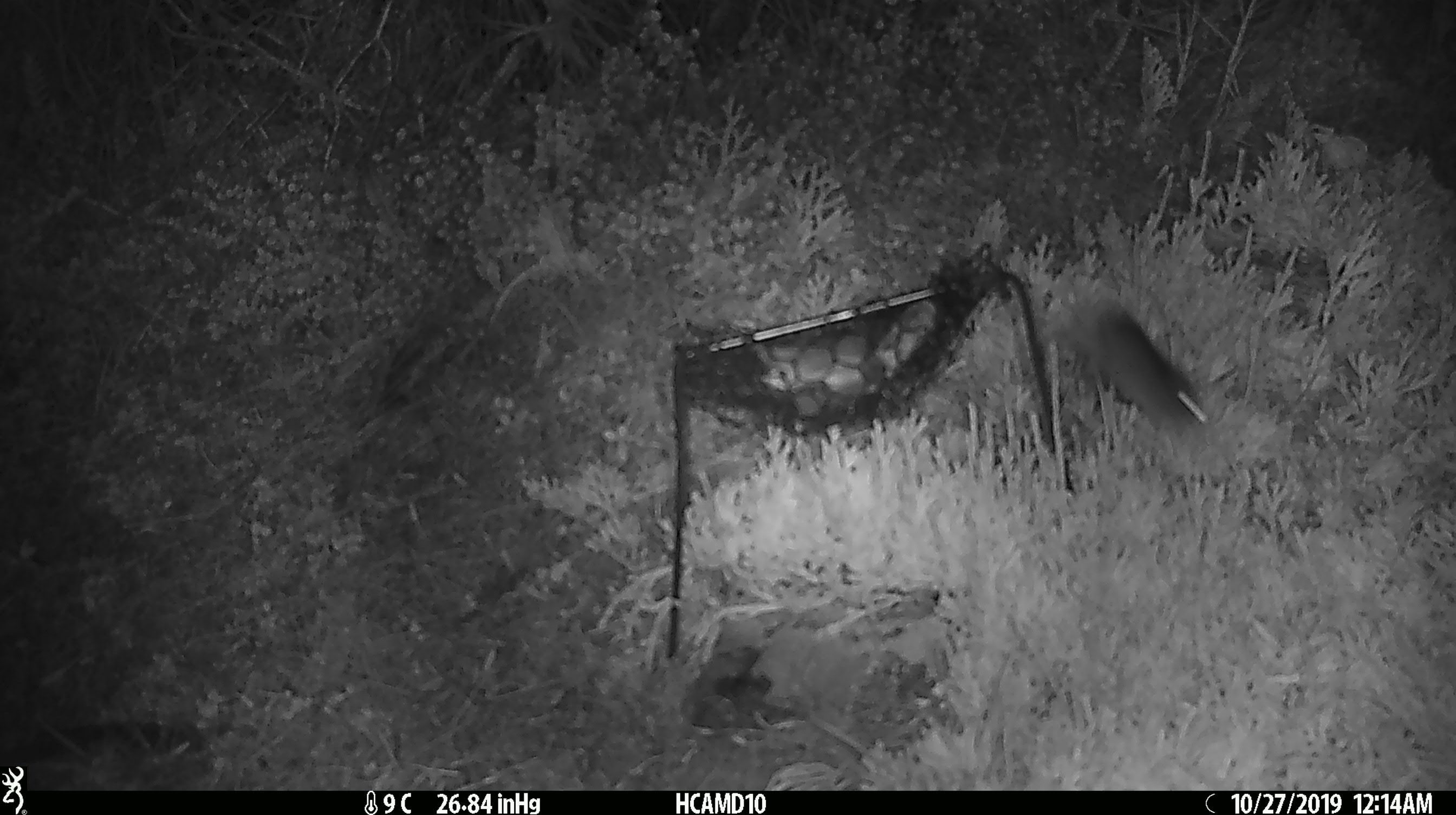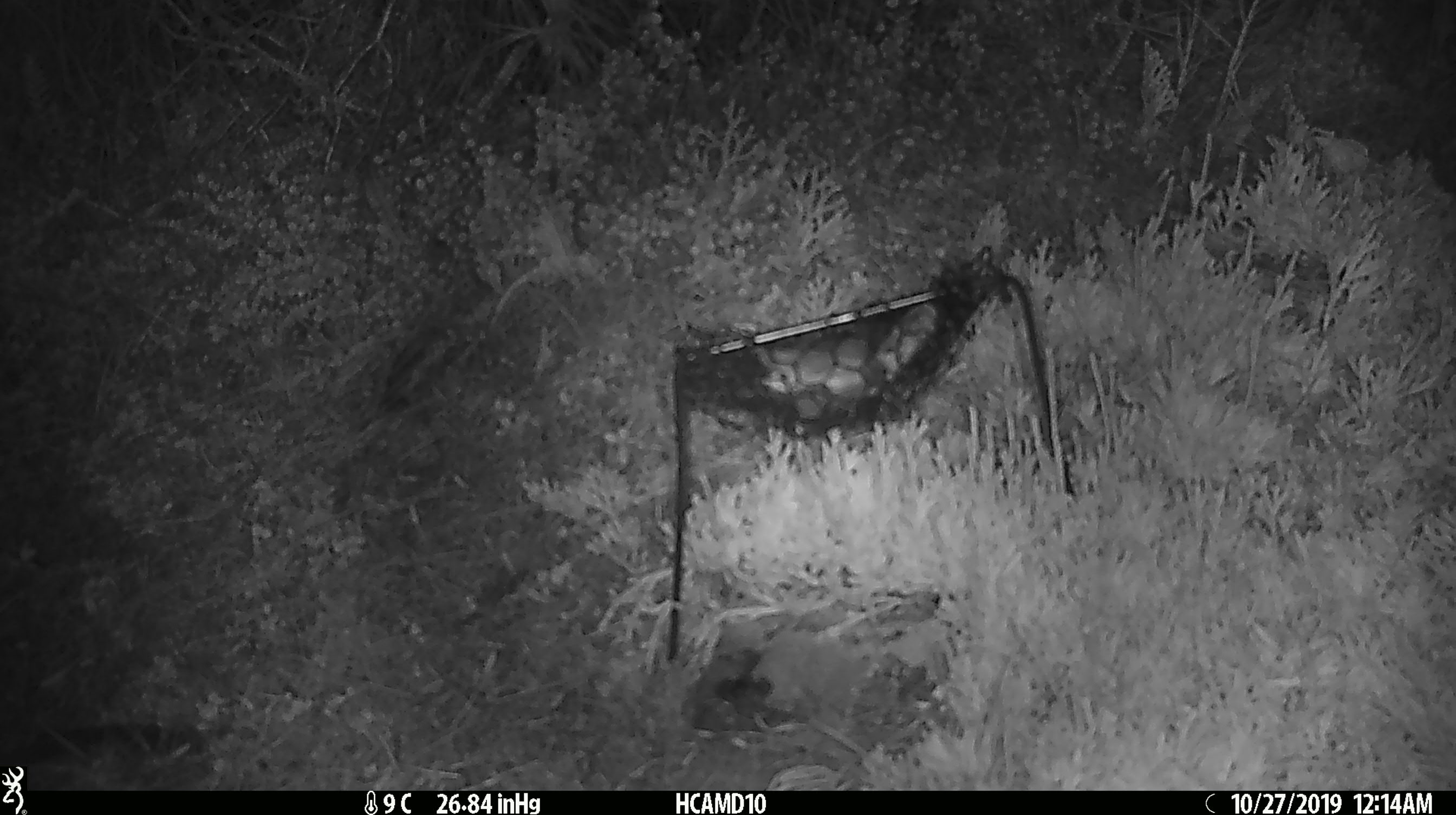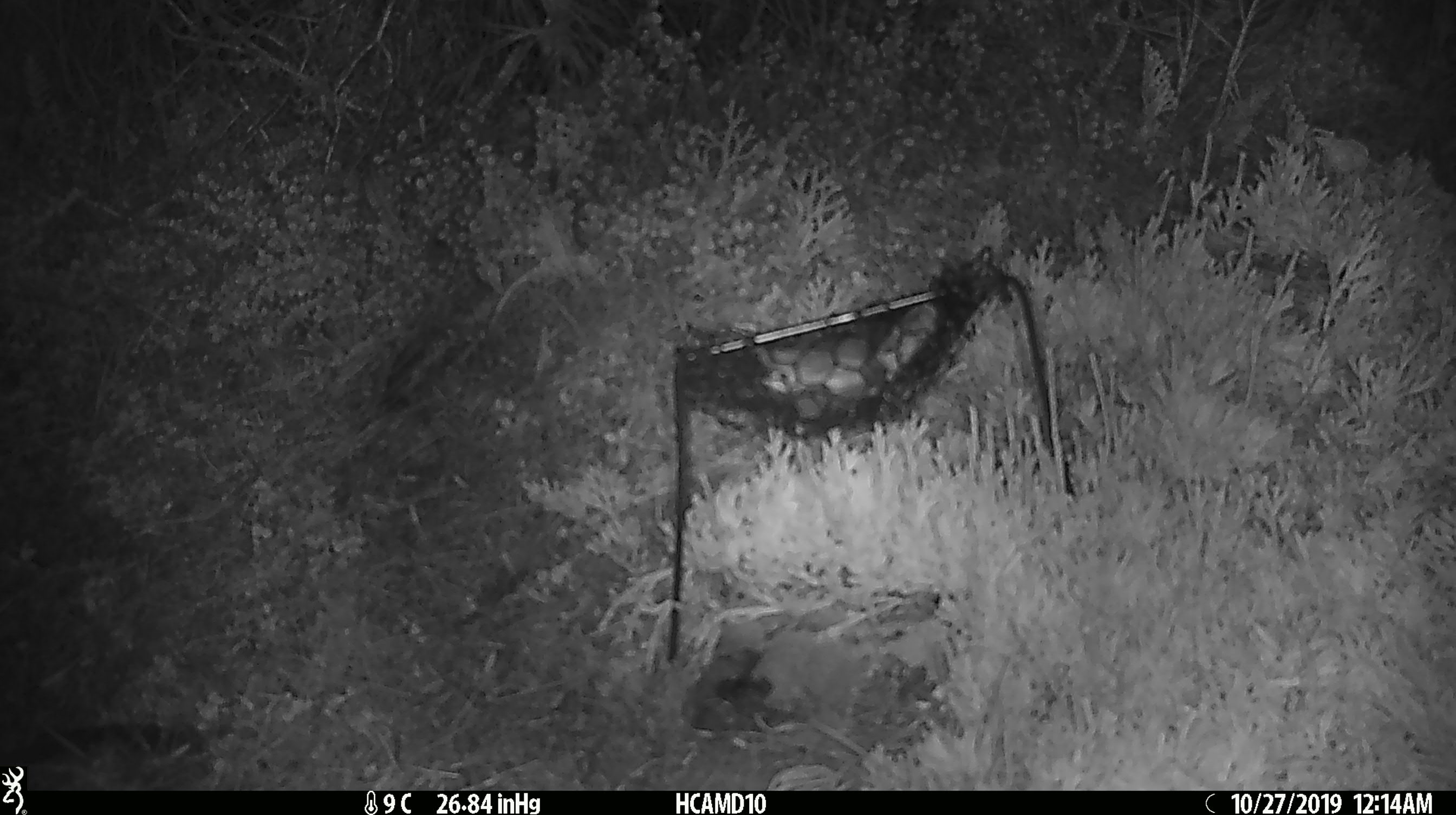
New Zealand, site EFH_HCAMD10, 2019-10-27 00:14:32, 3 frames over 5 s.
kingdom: Animalia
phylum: Chordata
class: Mammalia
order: Rodentia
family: Muridae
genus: Mus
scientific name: Mus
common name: mouse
Mouse (Mus).